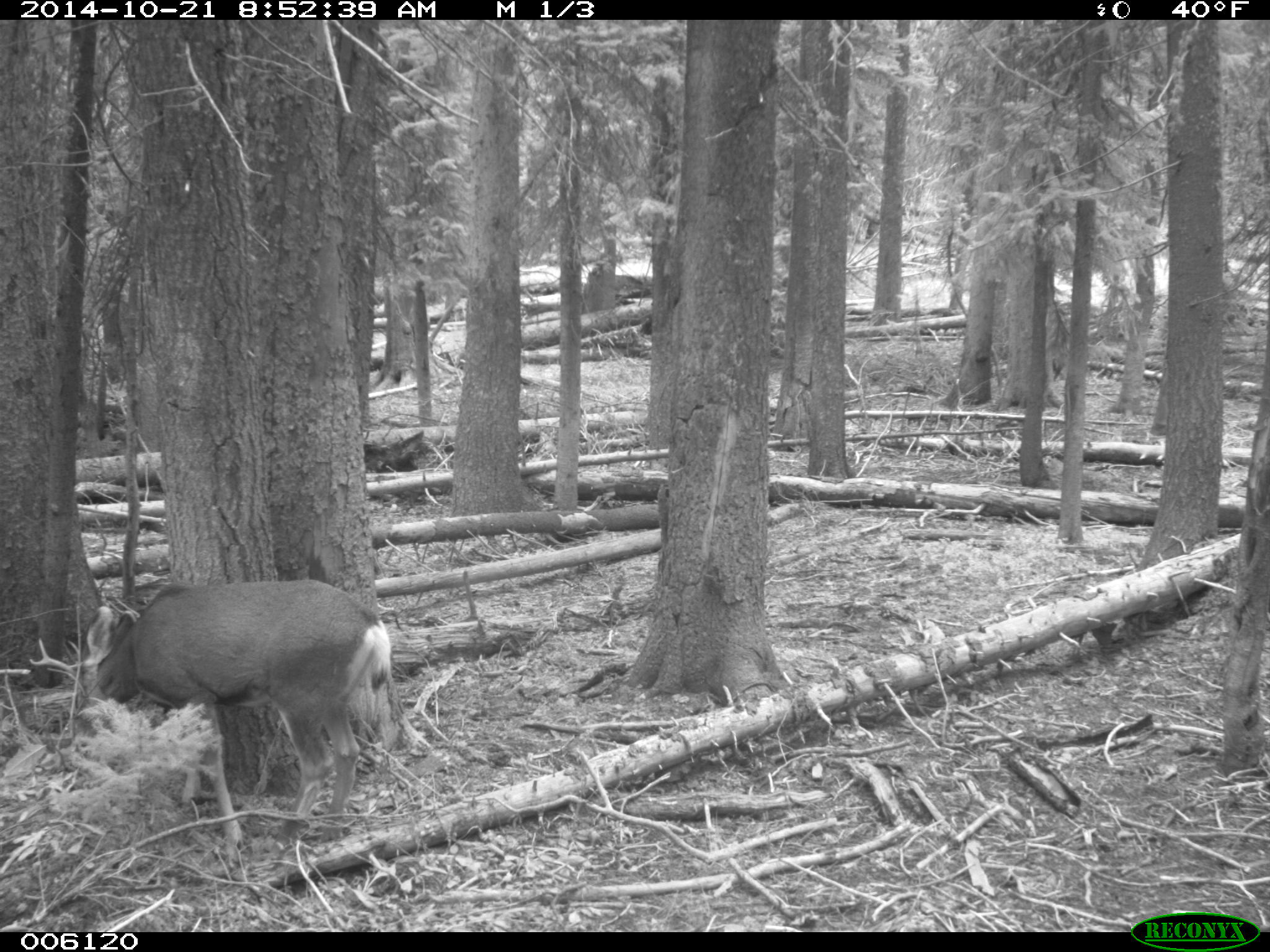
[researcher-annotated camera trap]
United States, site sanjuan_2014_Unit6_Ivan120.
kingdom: Animalia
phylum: Chordata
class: Mammalia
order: Artiodactyla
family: Cervidae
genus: Odocoileus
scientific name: Odocoileus hemionus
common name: mule deer